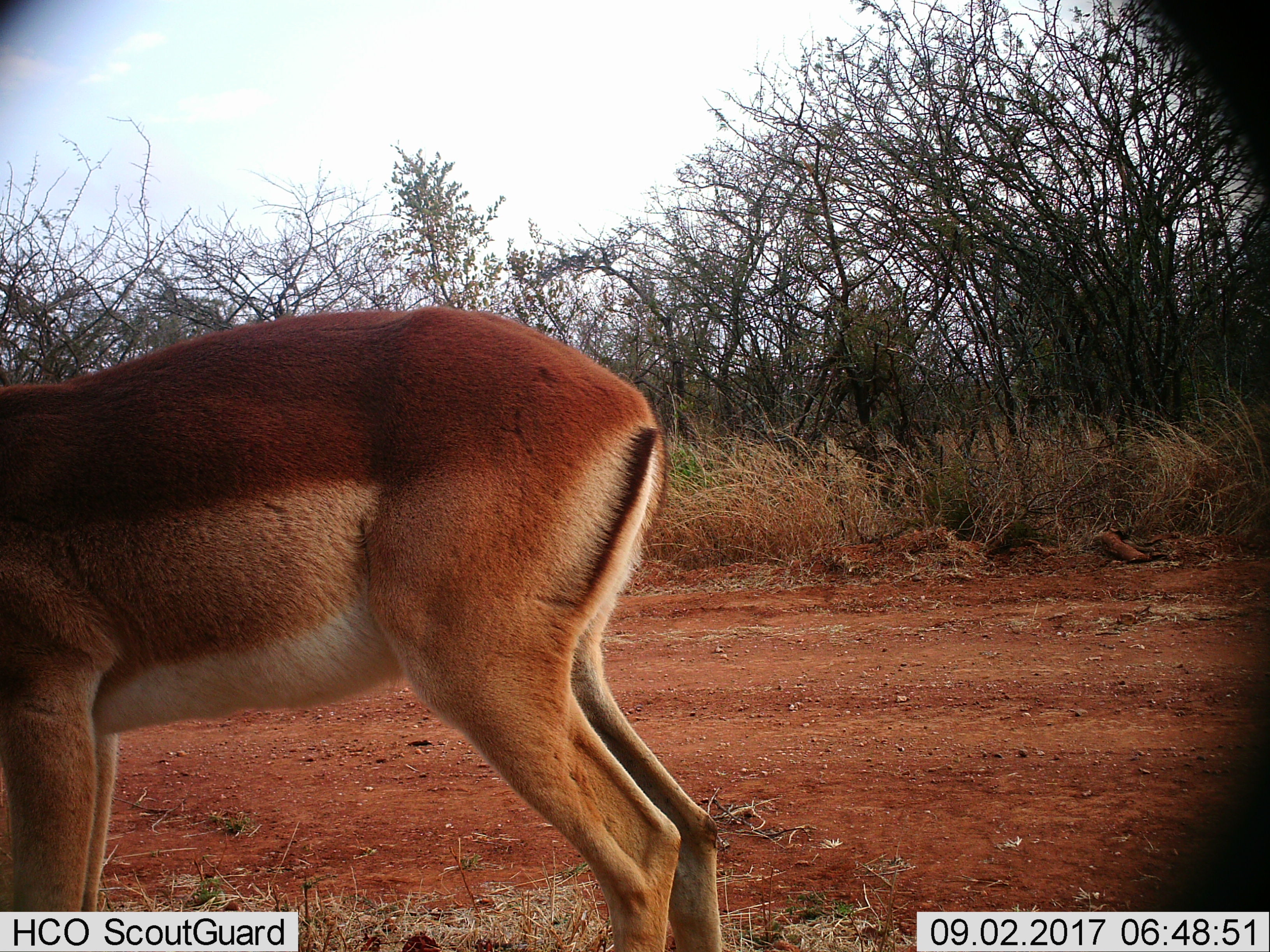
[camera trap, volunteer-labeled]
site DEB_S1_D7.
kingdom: Animalia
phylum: Chordata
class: Mammalia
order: Artiodactyla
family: Bovidae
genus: Aepyceros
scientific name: Aepyceros melampus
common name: impala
Impala (Aepyceros melampus), count 1. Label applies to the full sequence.